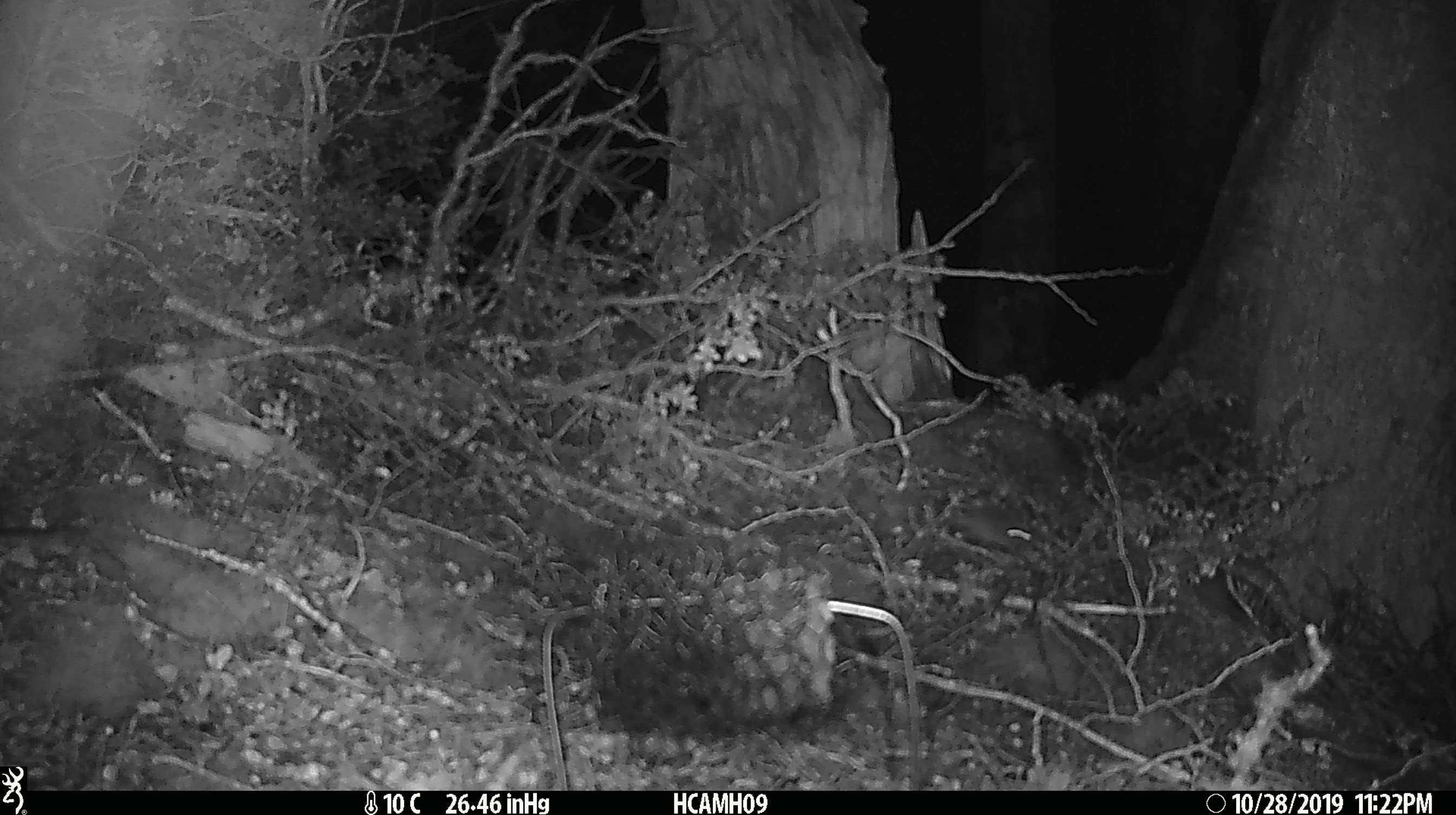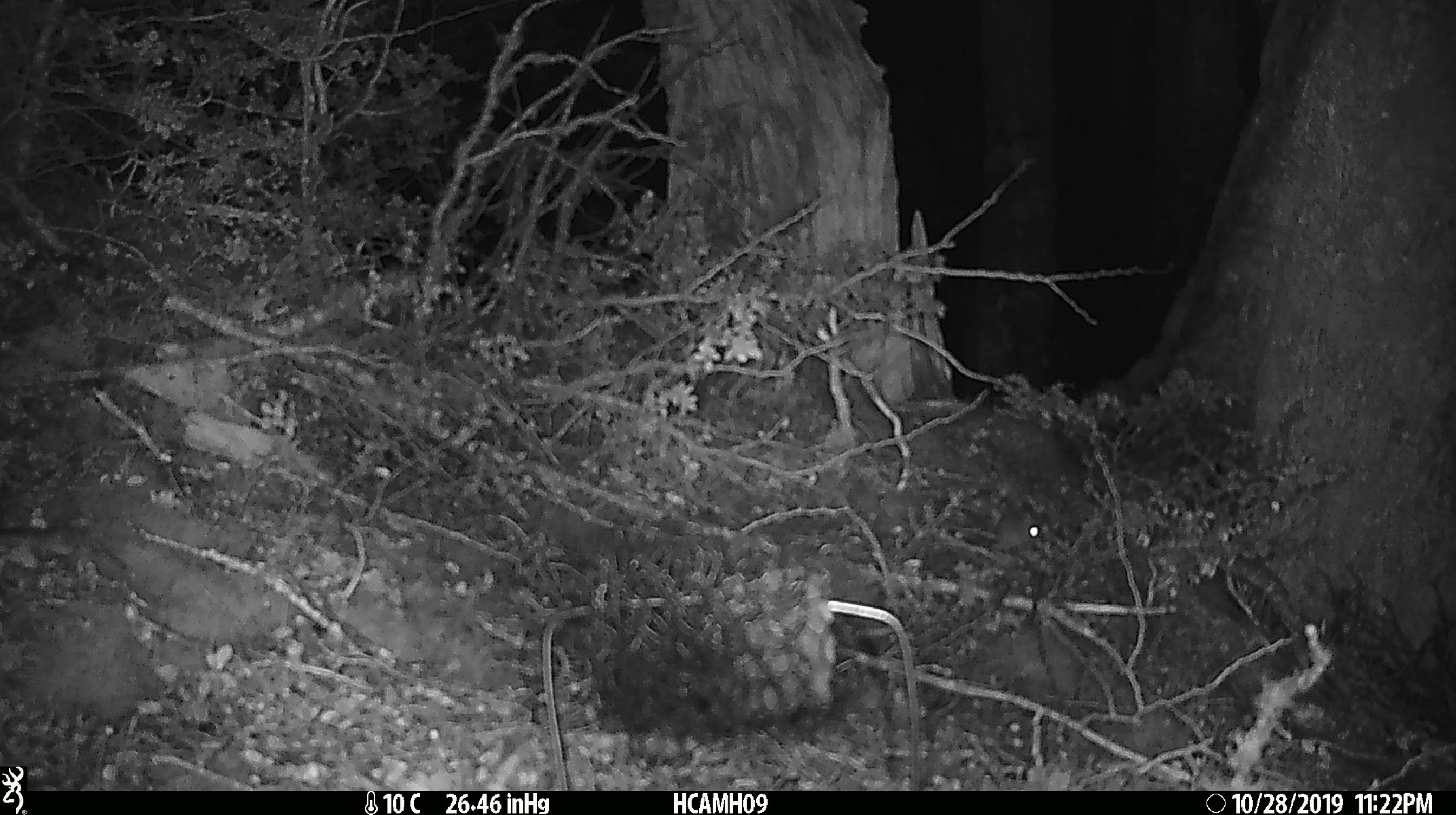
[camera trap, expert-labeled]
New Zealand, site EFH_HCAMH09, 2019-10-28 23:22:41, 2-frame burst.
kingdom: Animalia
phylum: Chordata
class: Mammalia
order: Rodentia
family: Muridae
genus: Mus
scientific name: Mus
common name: mouse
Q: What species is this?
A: Mouse (Mus).